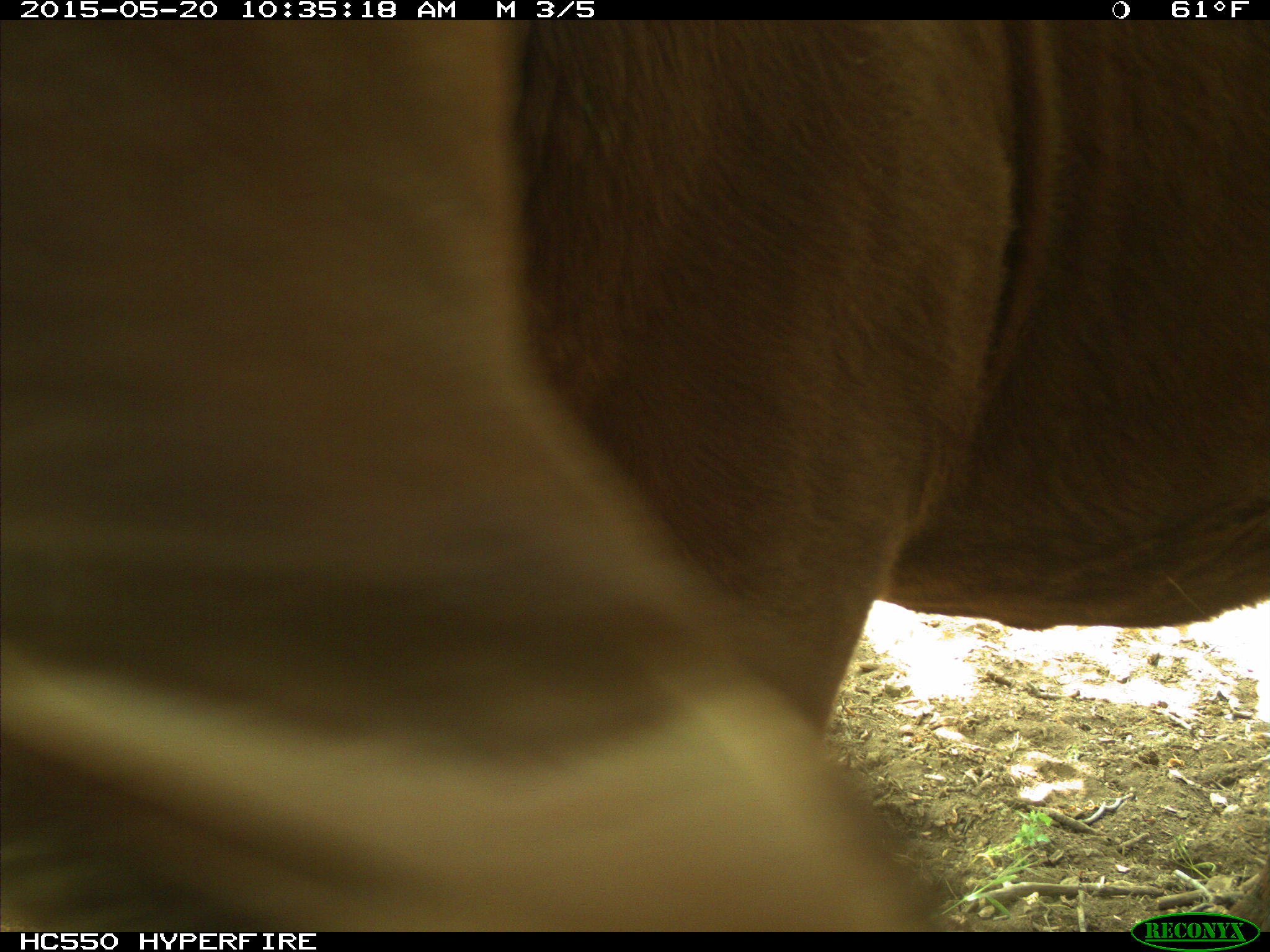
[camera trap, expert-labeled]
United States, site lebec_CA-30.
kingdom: Animalia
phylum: Chordata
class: Mammalia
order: Artiodactyla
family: Bovidae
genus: Bos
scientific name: Bos taurus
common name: domestic cow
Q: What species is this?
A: Bos taurus (domestic cow).